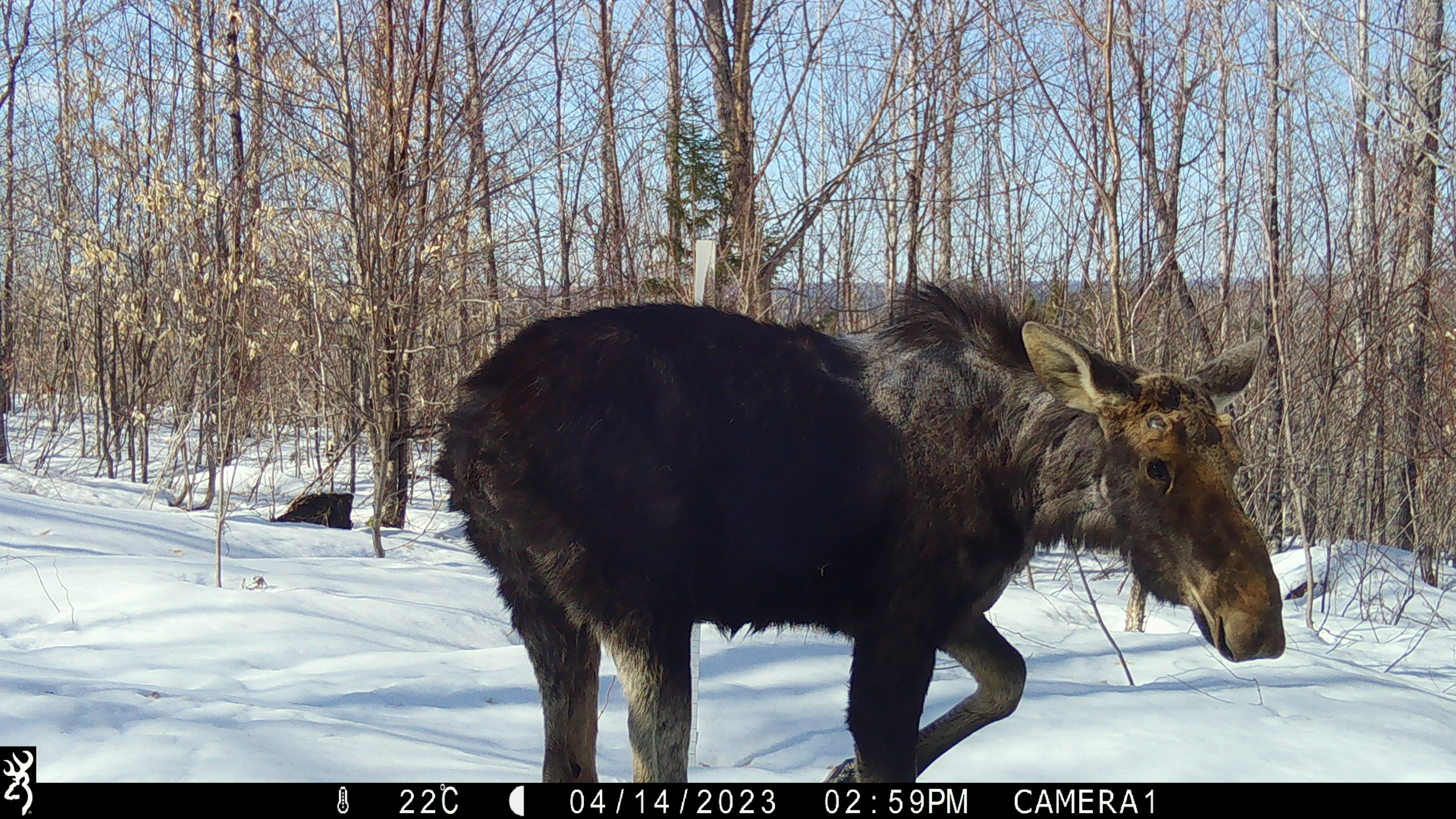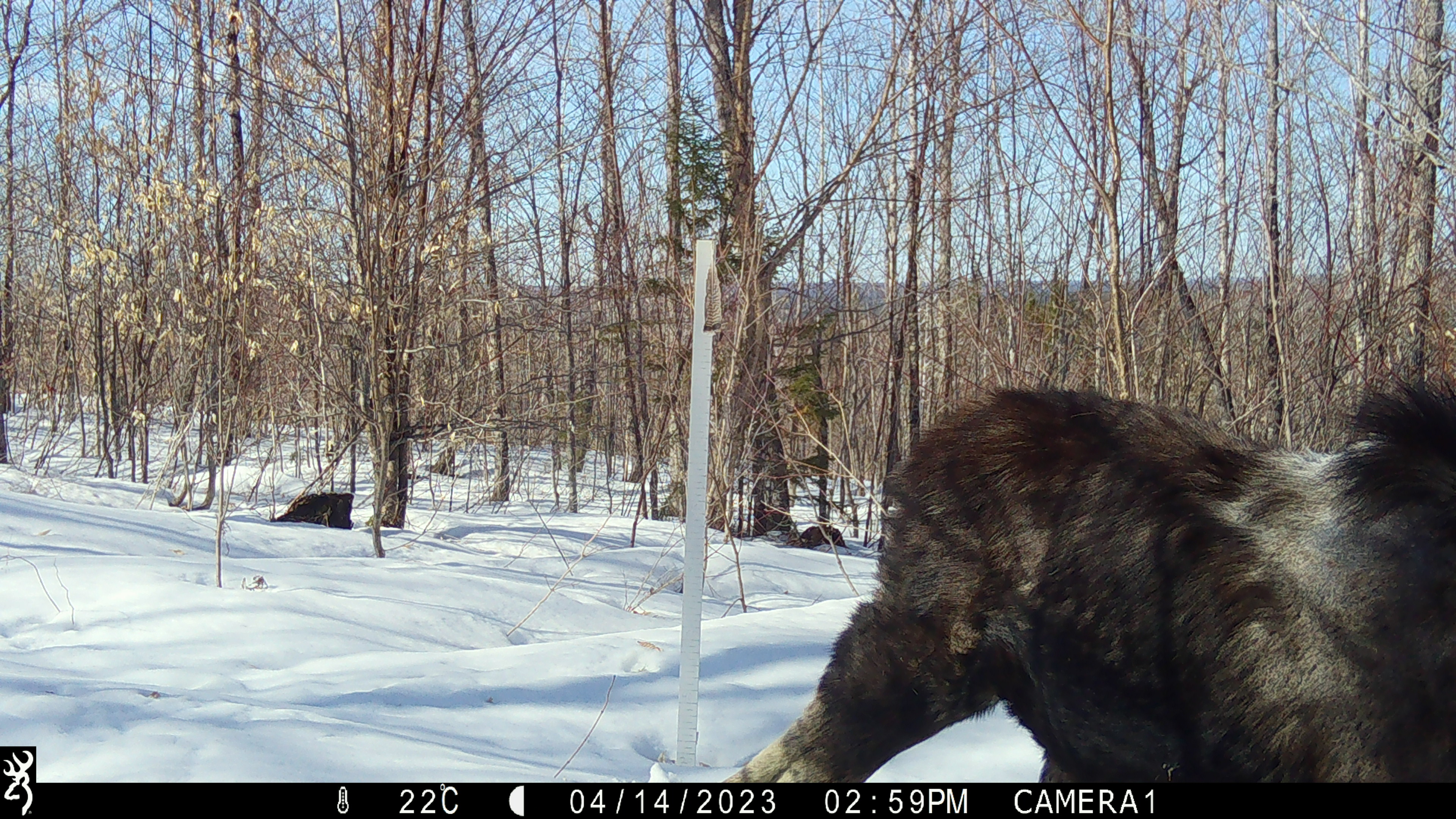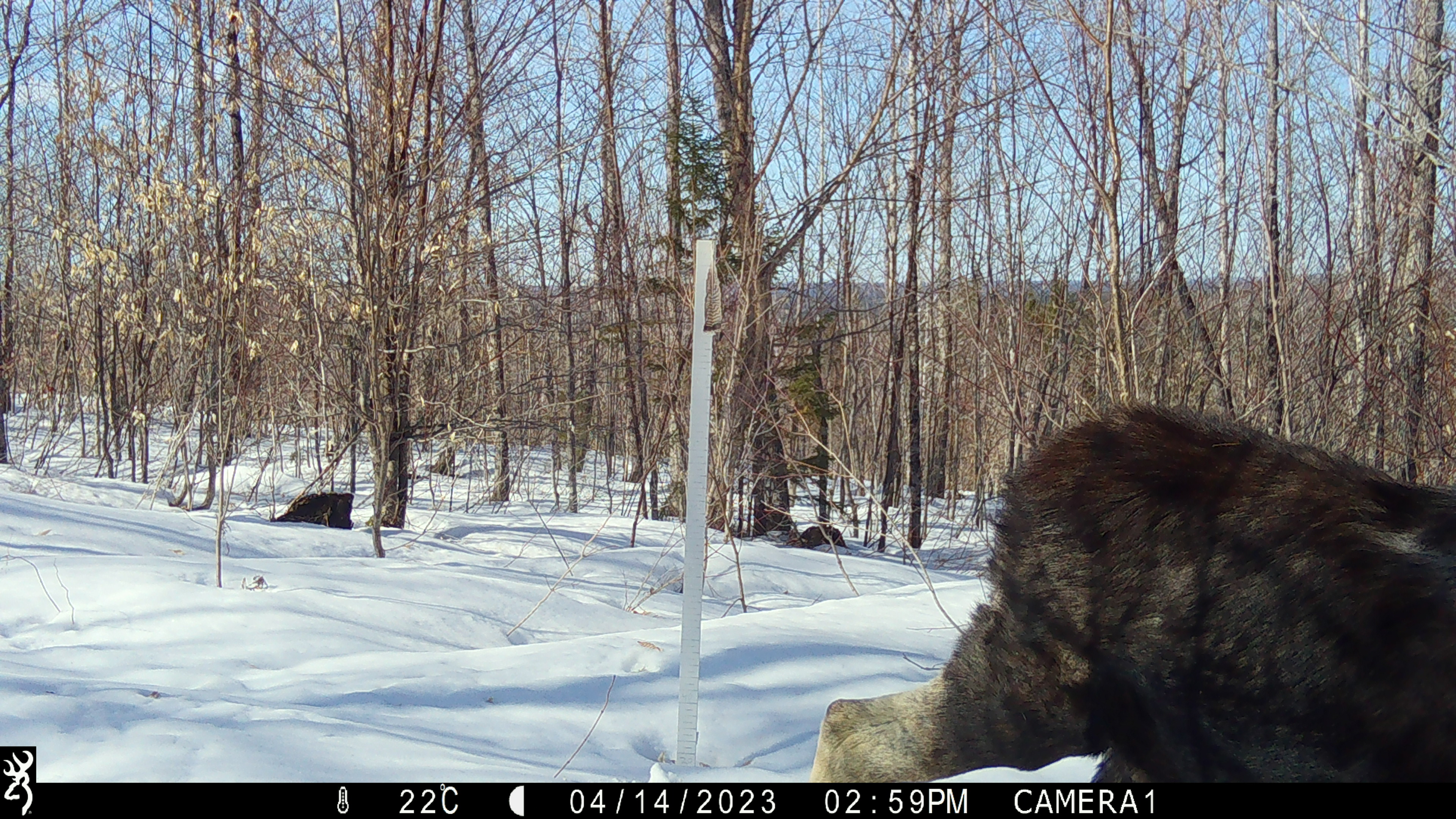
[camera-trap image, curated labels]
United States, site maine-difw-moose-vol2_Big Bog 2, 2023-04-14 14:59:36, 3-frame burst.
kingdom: Animalia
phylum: Chordata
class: Mammalia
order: Artiodactyla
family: Cervidae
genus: Alces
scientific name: Alces alces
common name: moose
Moose (Alces alces).